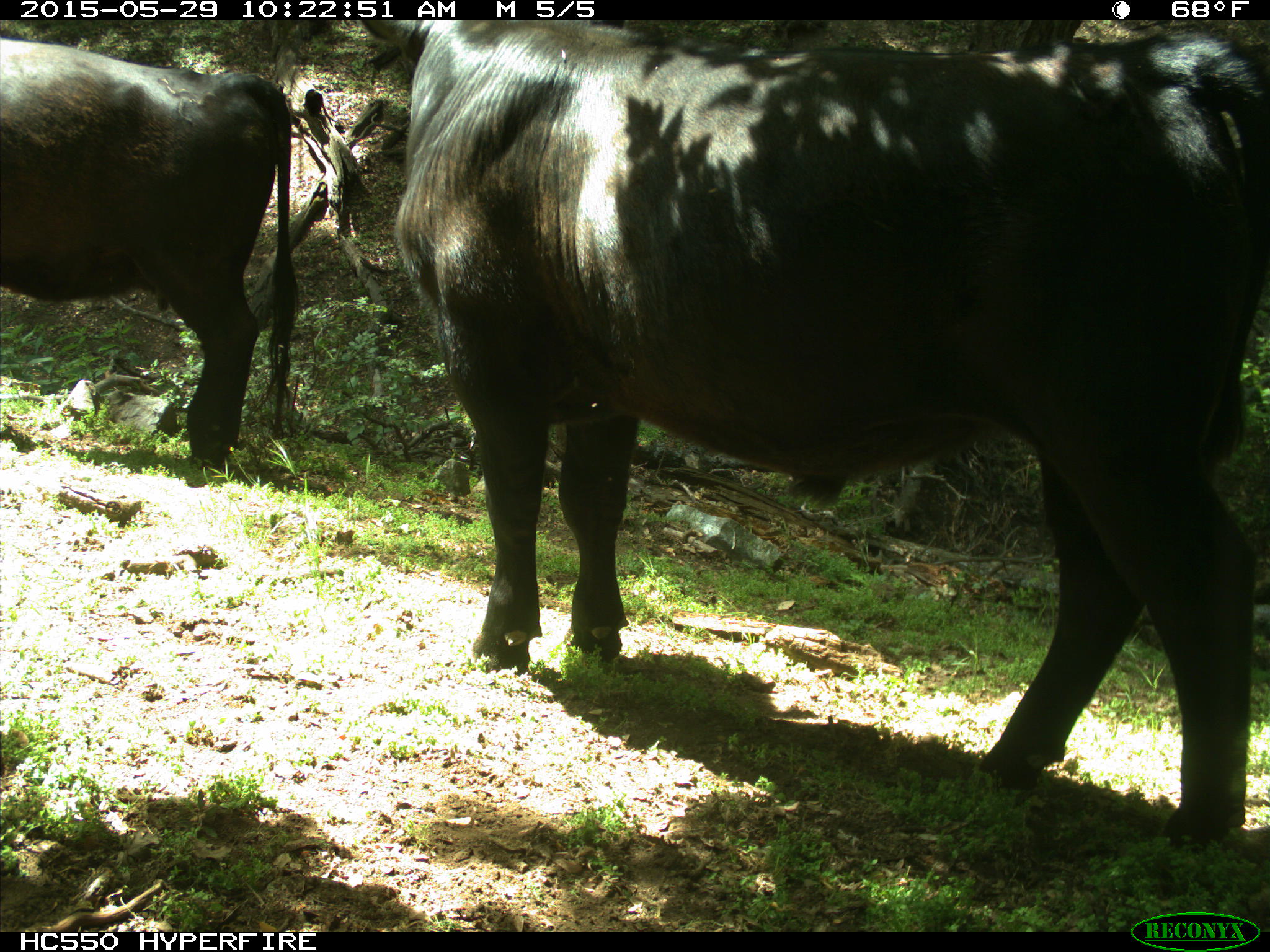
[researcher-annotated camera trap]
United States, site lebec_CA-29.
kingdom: Animalia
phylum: Chordata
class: Mammalia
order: Artiodactyla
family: Bovidae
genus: Bos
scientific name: Bos taurus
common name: domestic cow